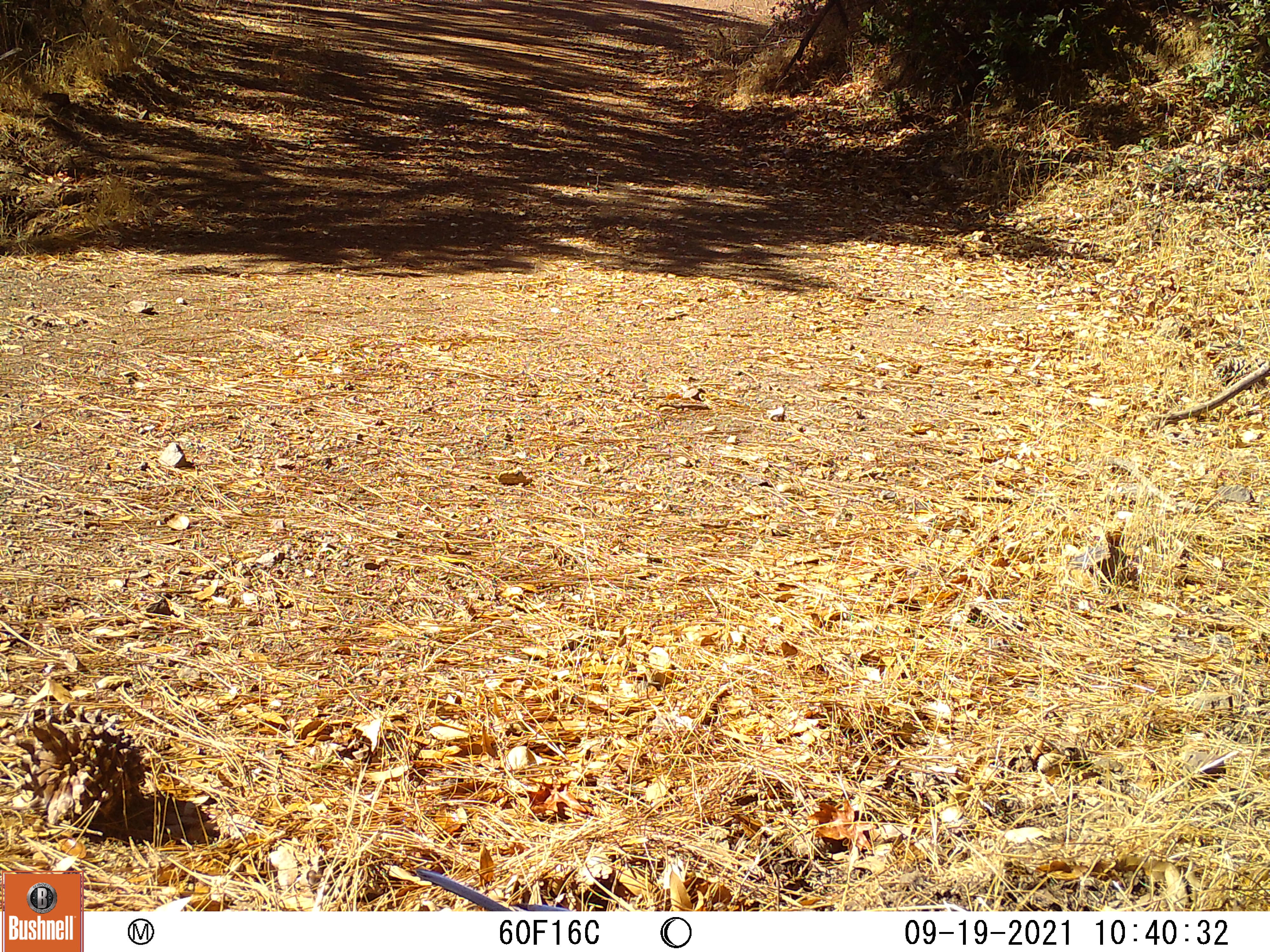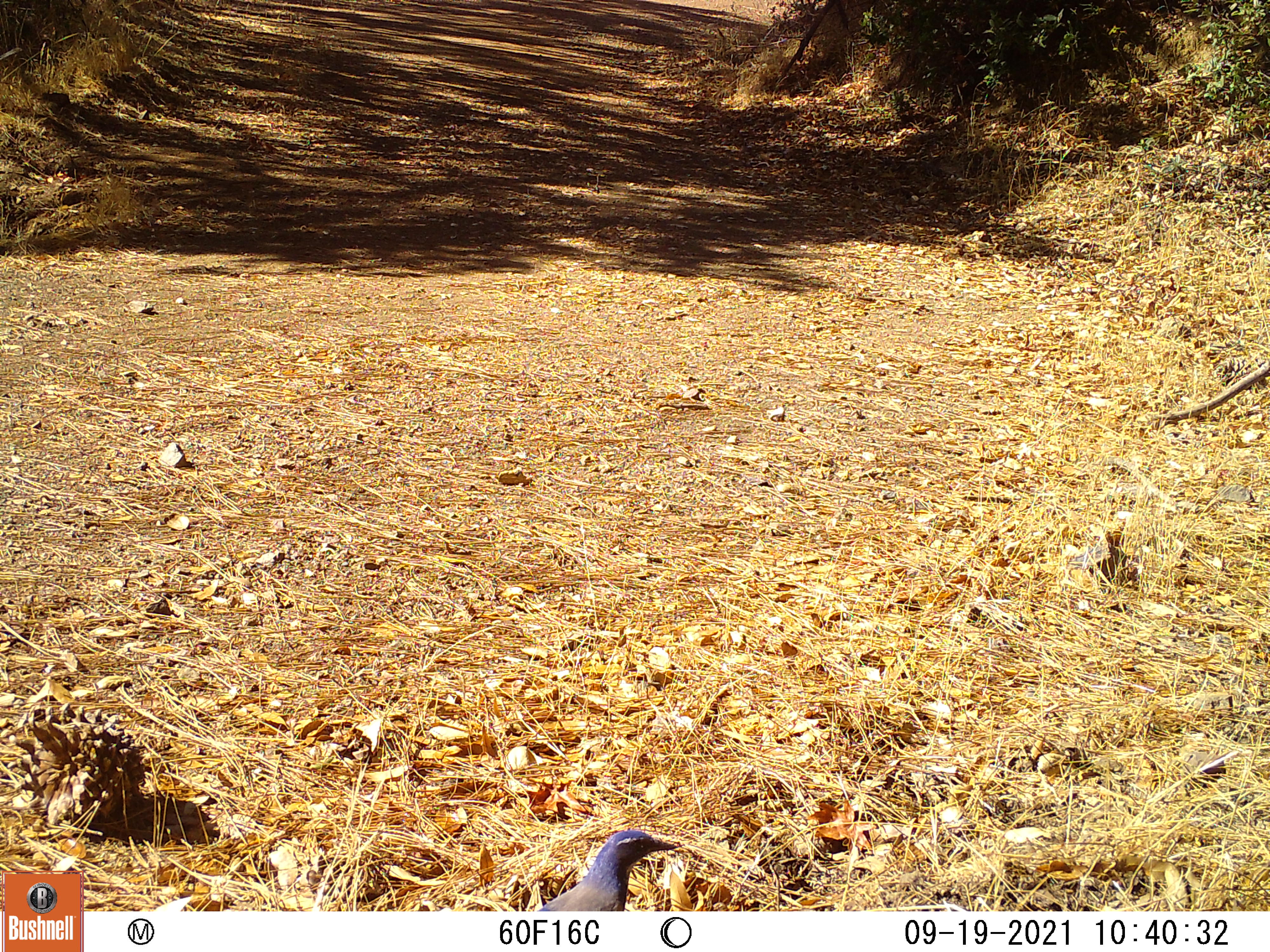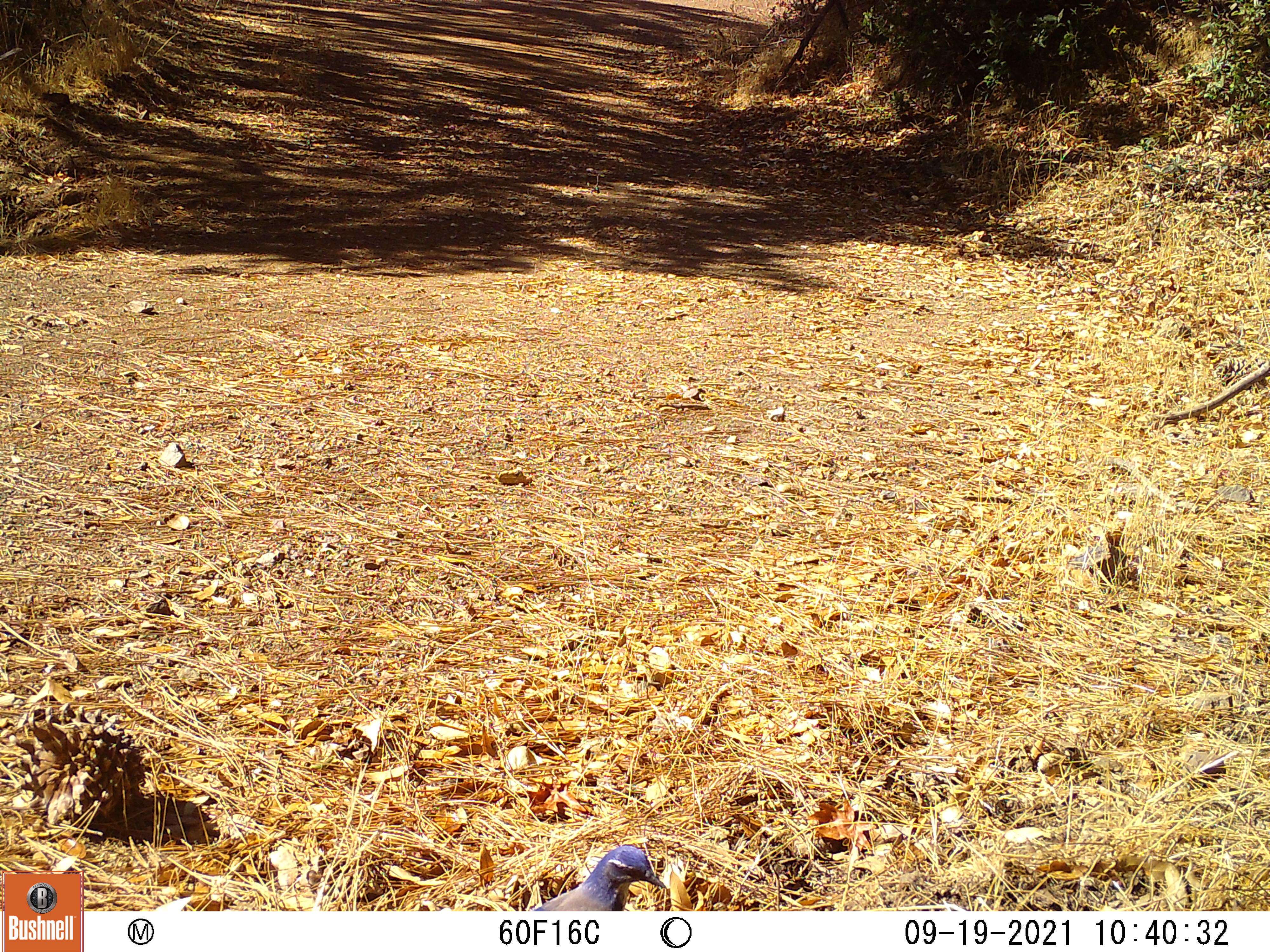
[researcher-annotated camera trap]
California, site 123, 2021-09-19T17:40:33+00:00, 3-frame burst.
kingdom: Animalia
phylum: Chordata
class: Aves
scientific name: Aves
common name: bird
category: unknown bird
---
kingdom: Animalia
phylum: Chordata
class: Aves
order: Passeriformes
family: Corvidae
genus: Aphelocoma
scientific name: Aphelocoma californica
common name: california scrub jay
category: western scrub-jay